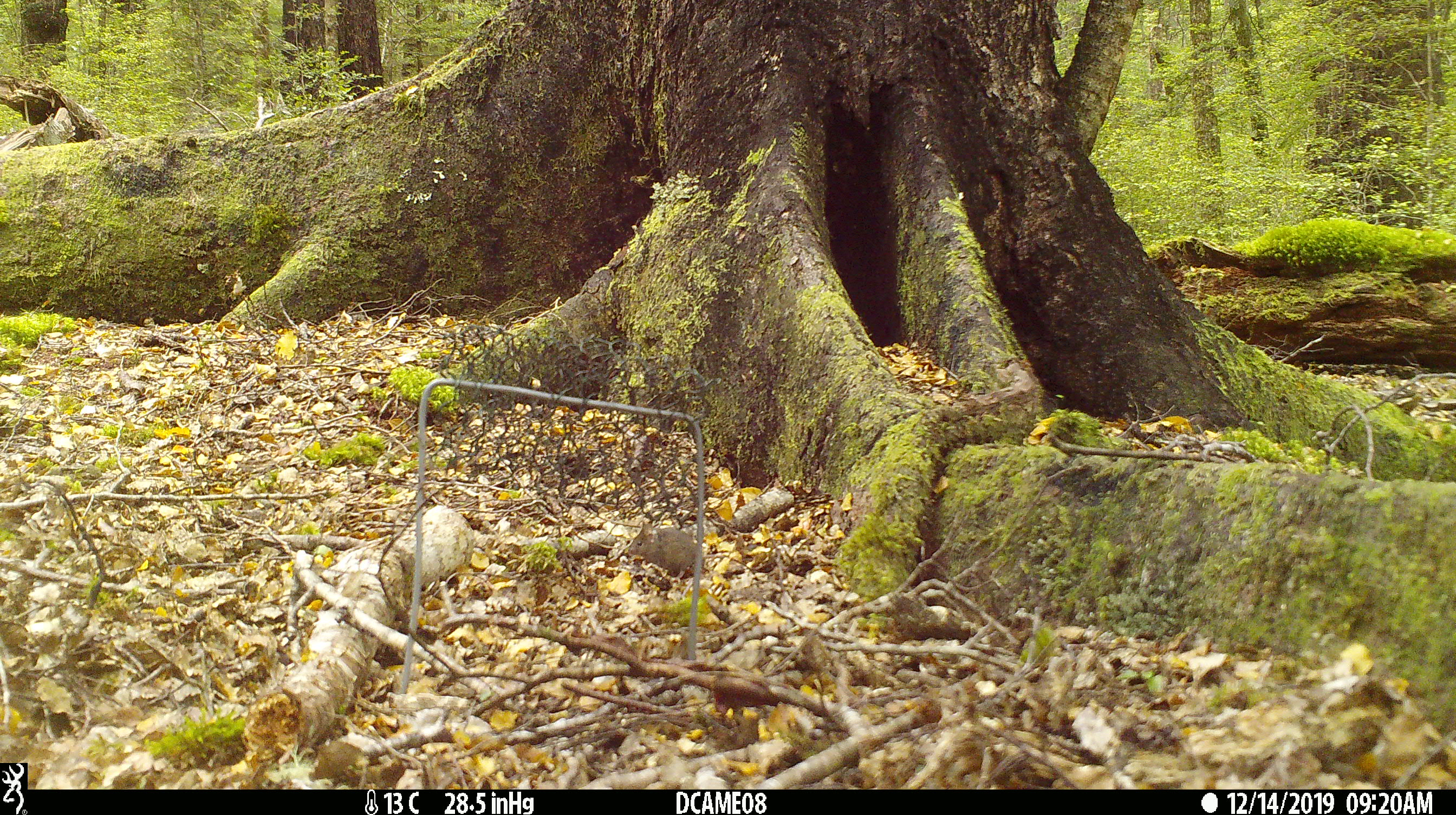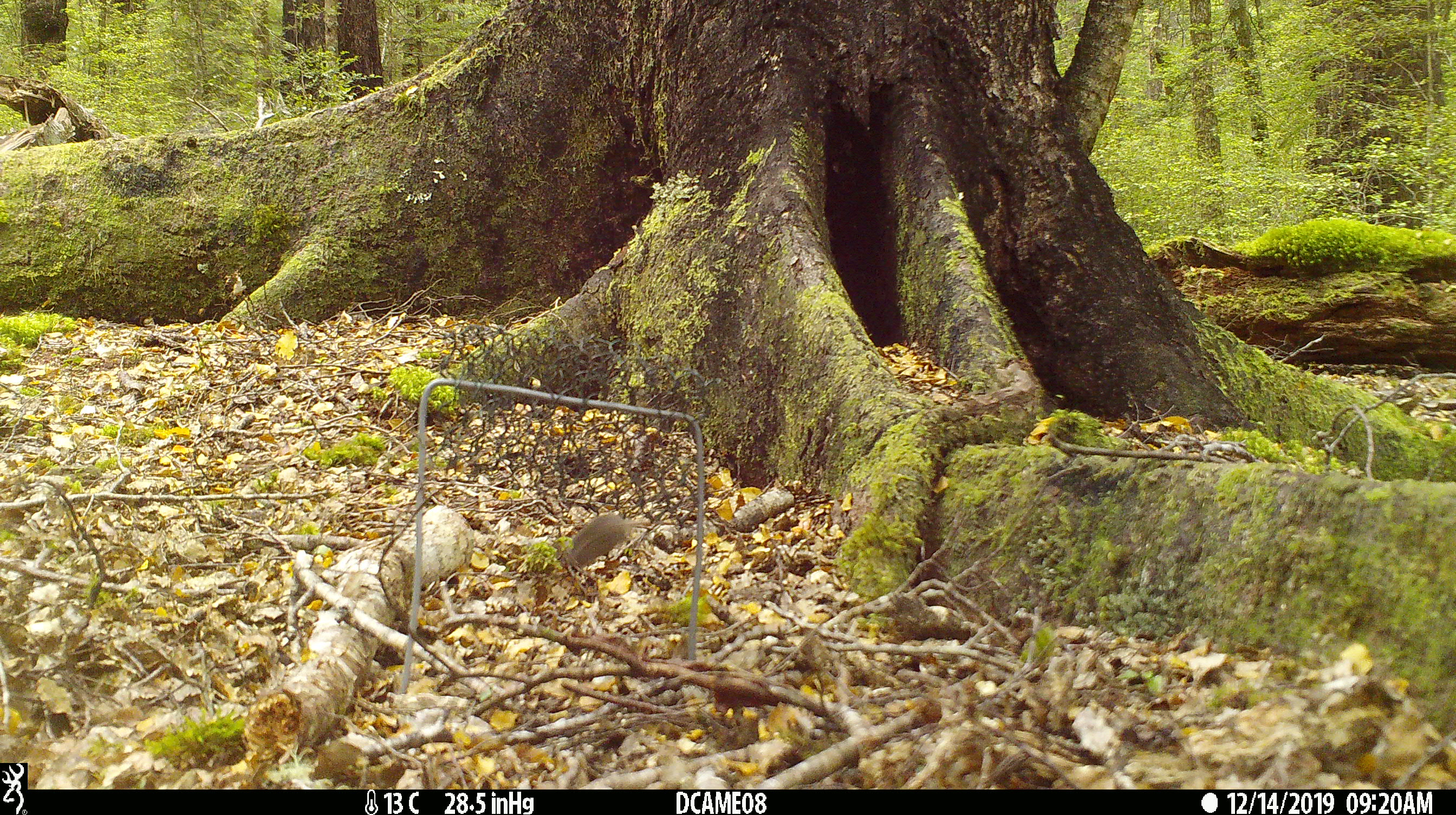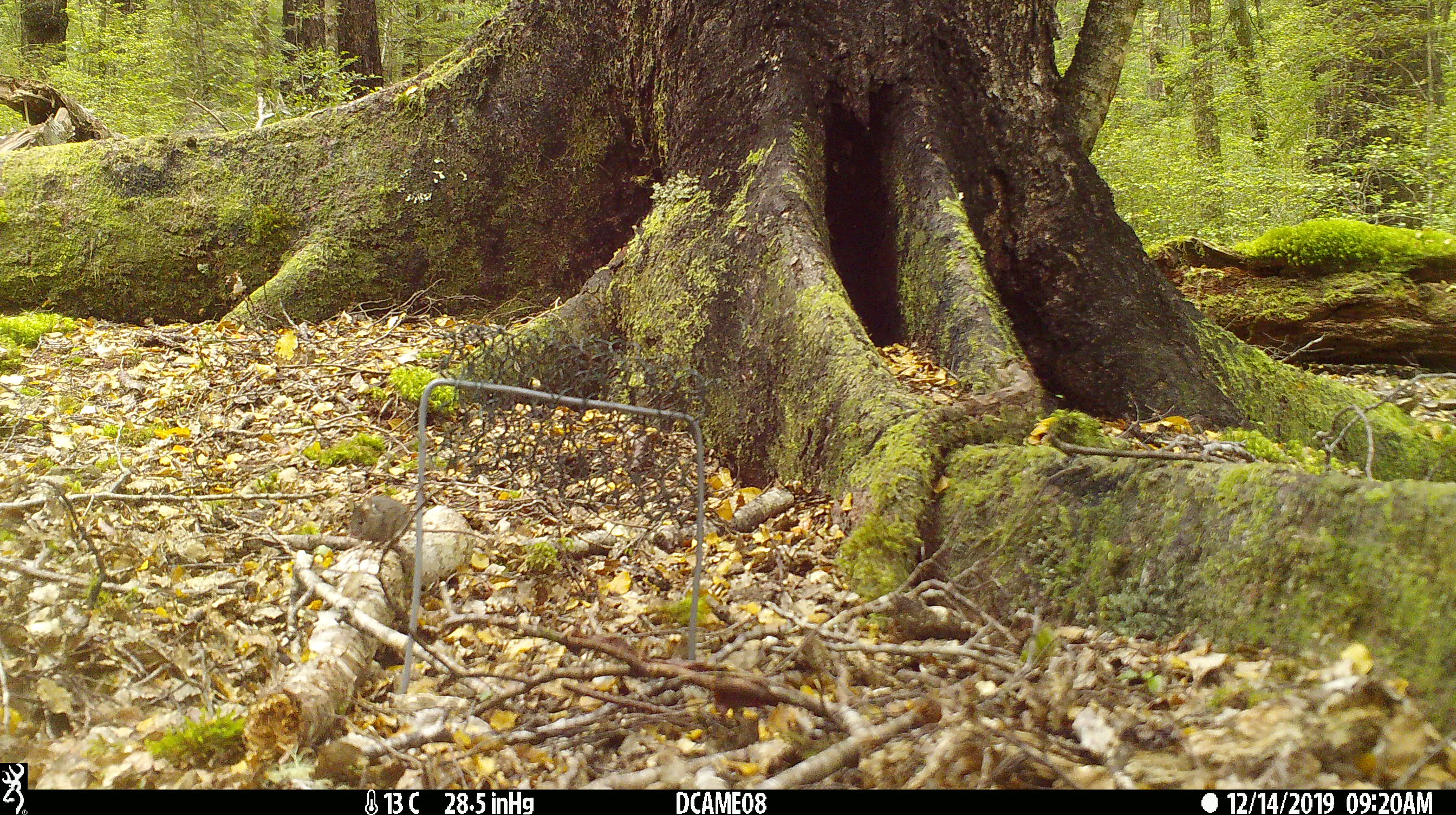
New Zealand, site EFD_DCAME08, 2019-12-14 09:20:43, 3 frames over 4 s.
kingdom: Animalia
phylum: Chordata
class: Mammalia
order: Rodentia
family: Muridae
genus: Mus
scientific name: Mus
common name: mouse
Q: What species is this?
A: Mouse (Mus).